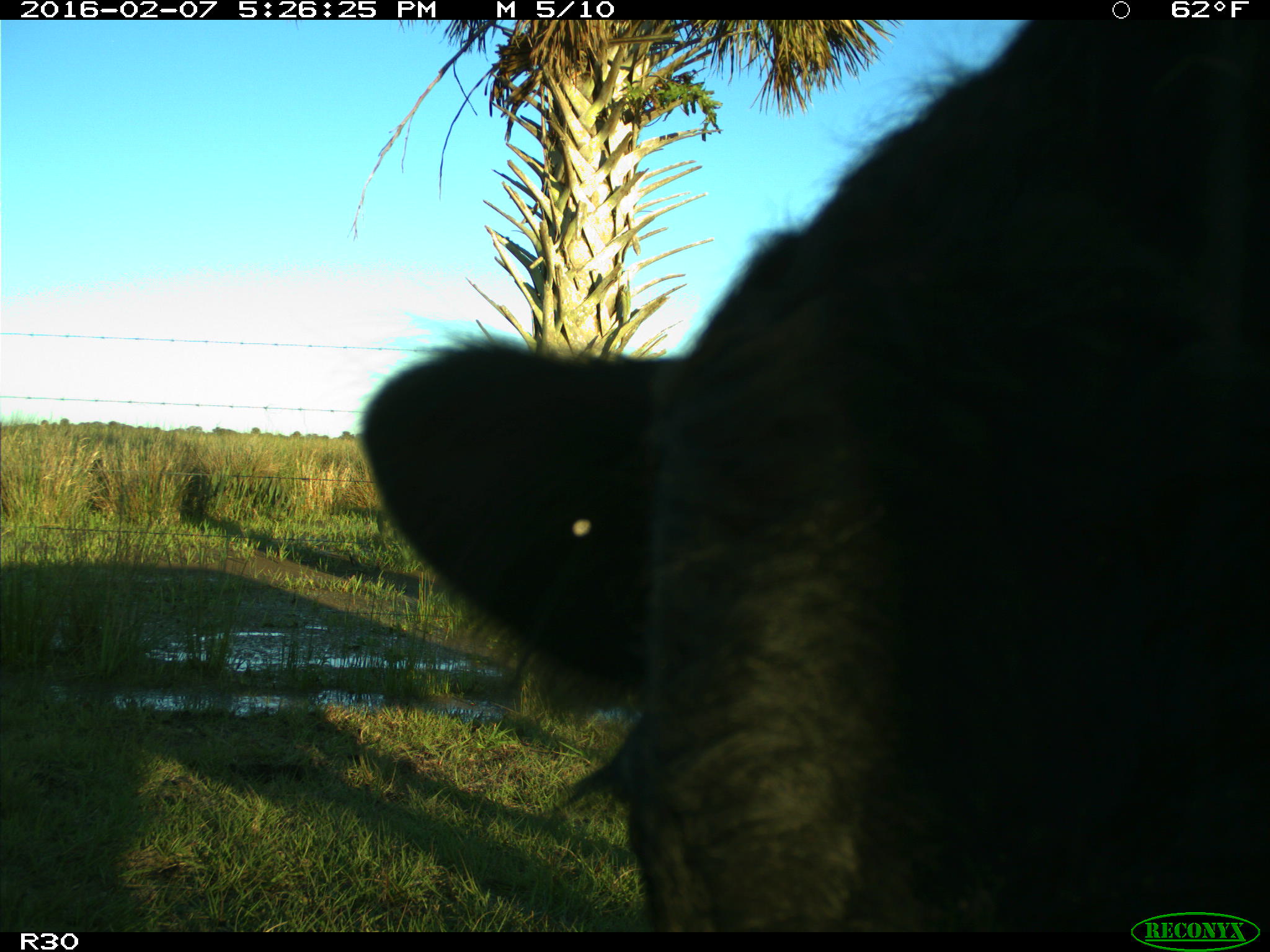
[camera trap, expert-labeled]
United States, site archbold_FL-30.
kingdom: Animalia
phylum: Chordata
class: Mammalia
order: Artiodactyla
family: Bovidae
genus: Bos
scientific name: Bos taurus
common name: domestic cow